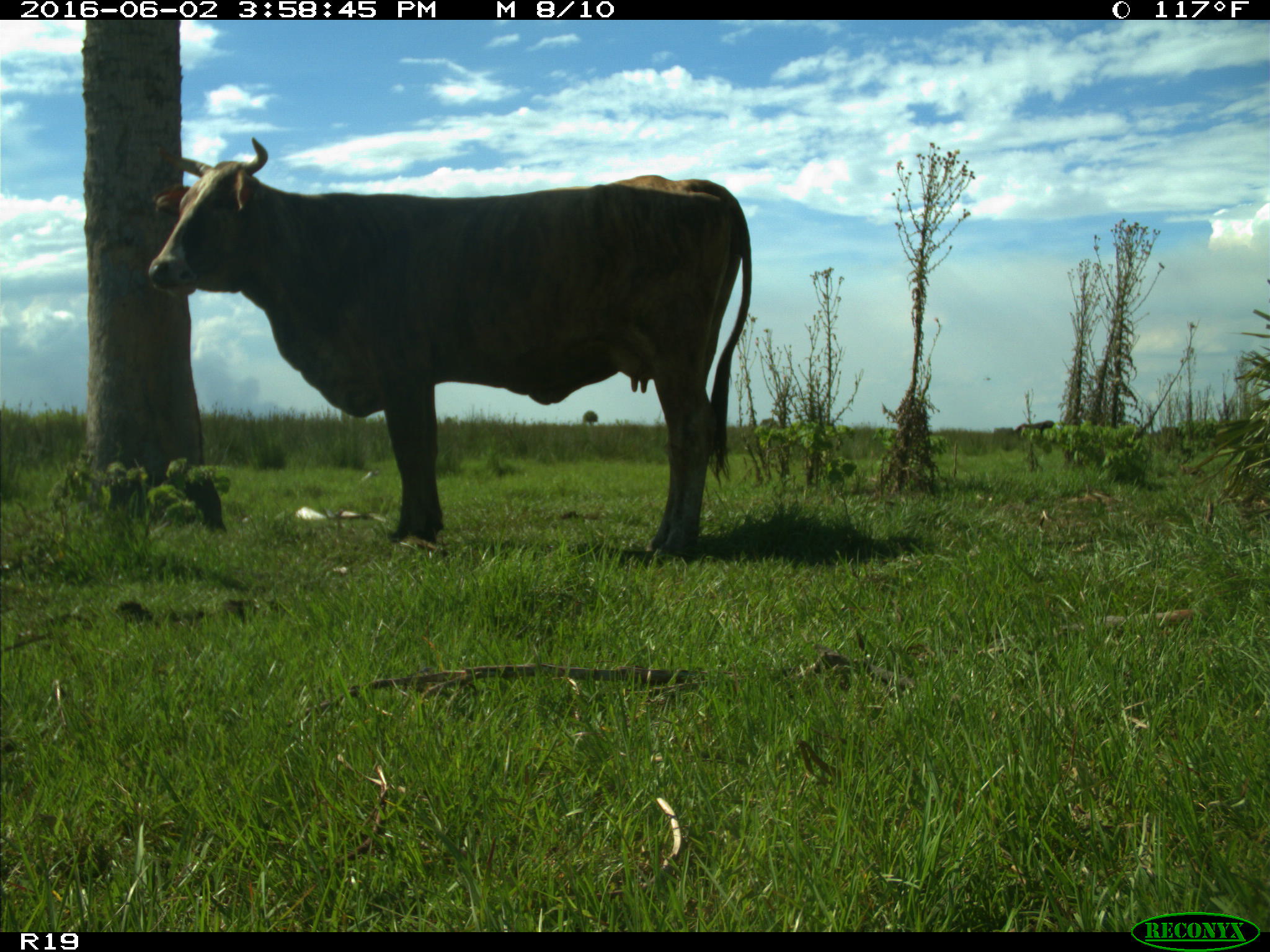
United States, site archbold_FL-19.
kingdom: Animalia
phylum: Chordata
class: Mammalia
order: Artiodactyla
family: Bovidae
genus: Bos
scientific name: Bos taurus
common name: domestic cow